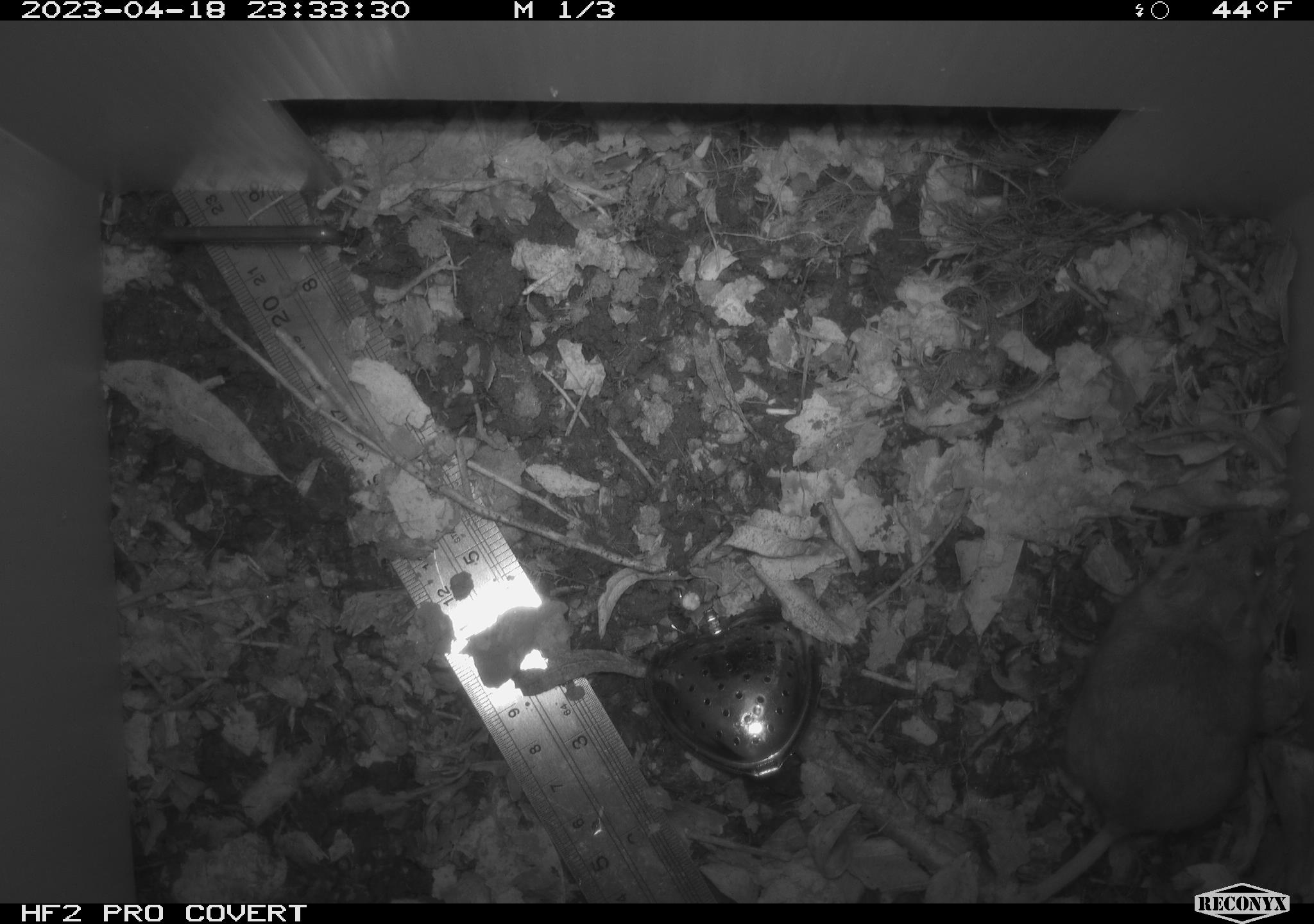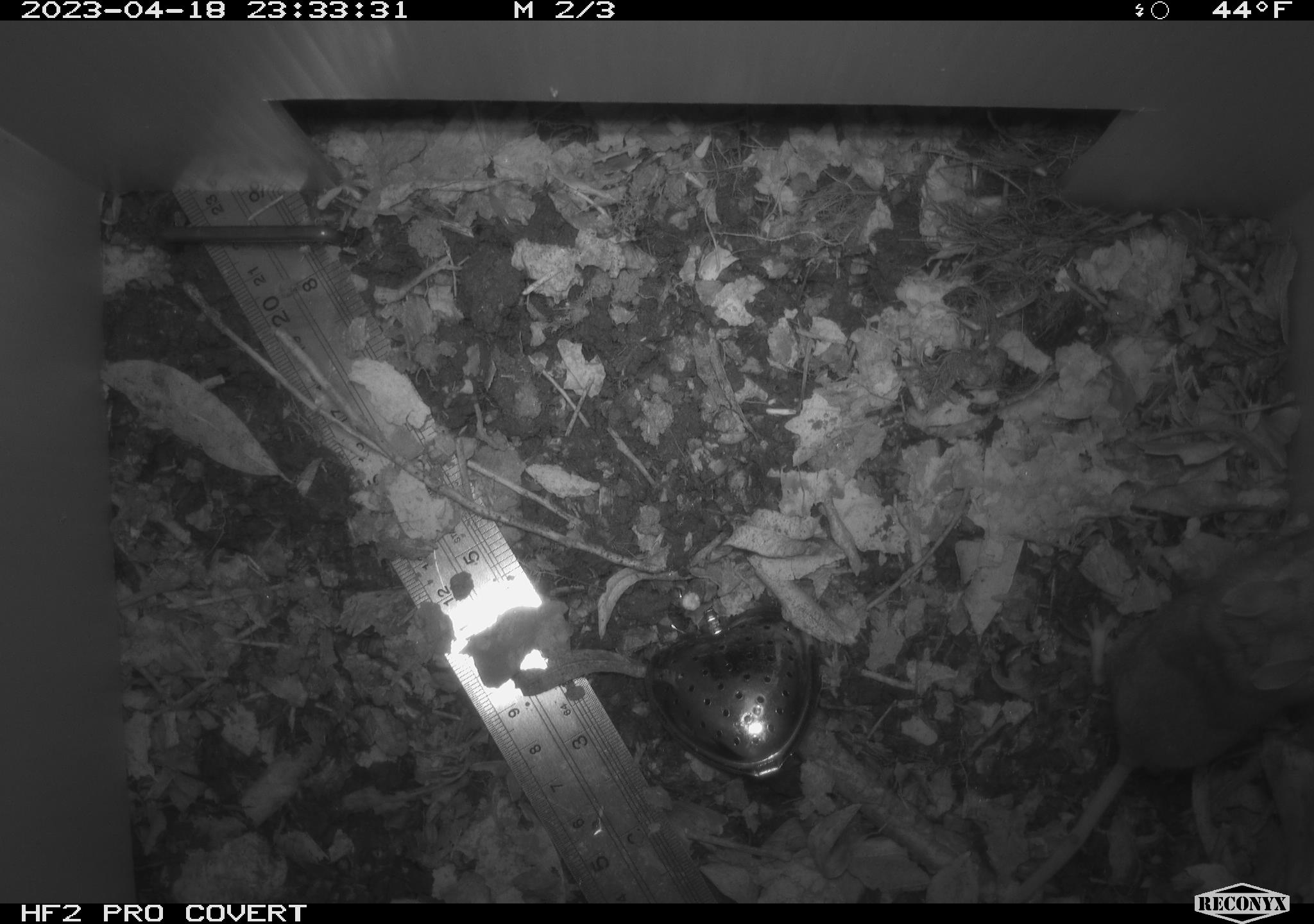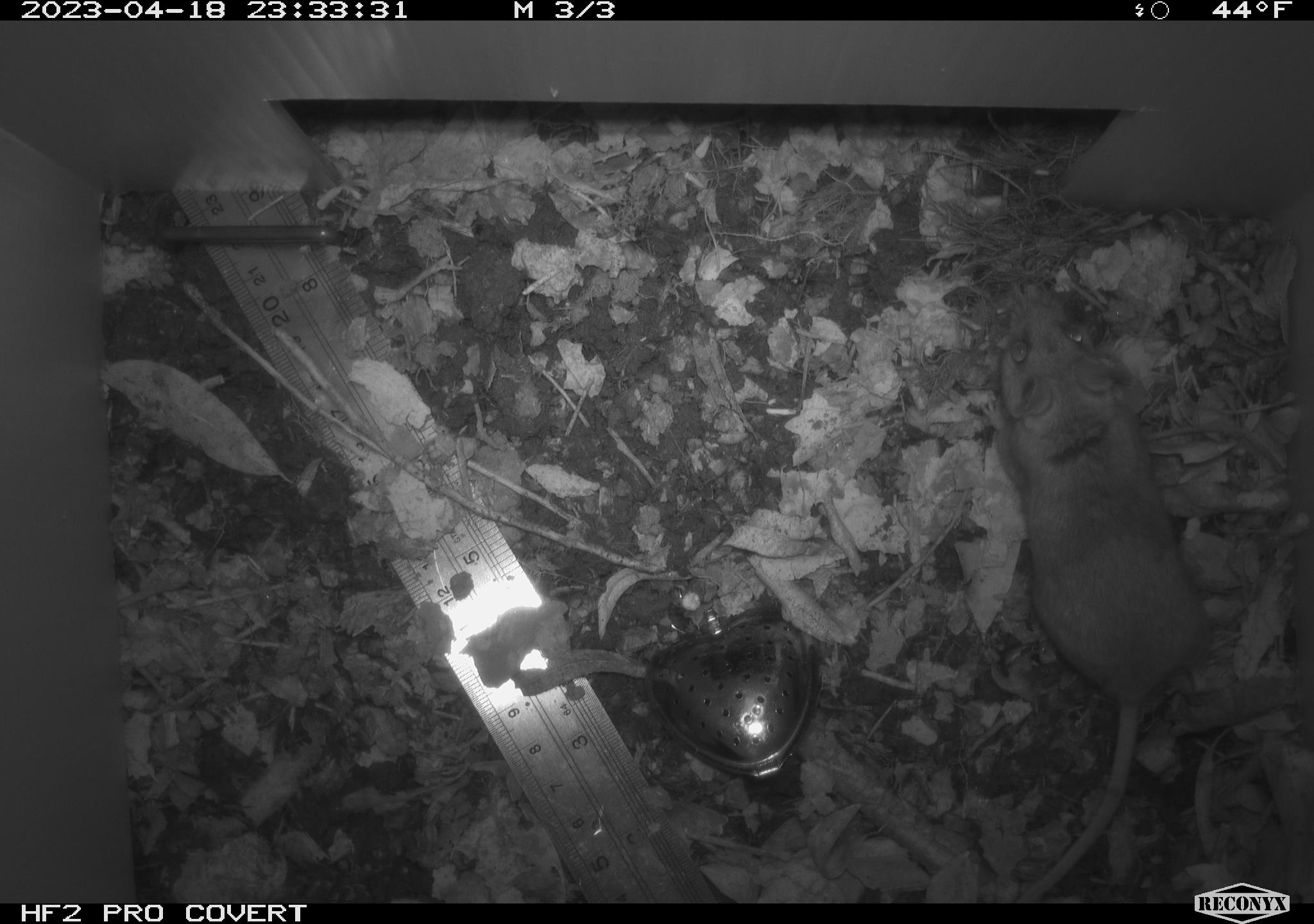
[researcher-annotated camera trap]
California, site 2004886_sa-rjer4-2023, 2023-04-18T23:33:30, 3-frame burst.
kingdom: Animalia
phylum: Chordata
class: Mammalia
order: Rodentia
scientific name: Rodentia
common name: mouse species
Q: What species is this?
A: Mouse species (Rodentia).